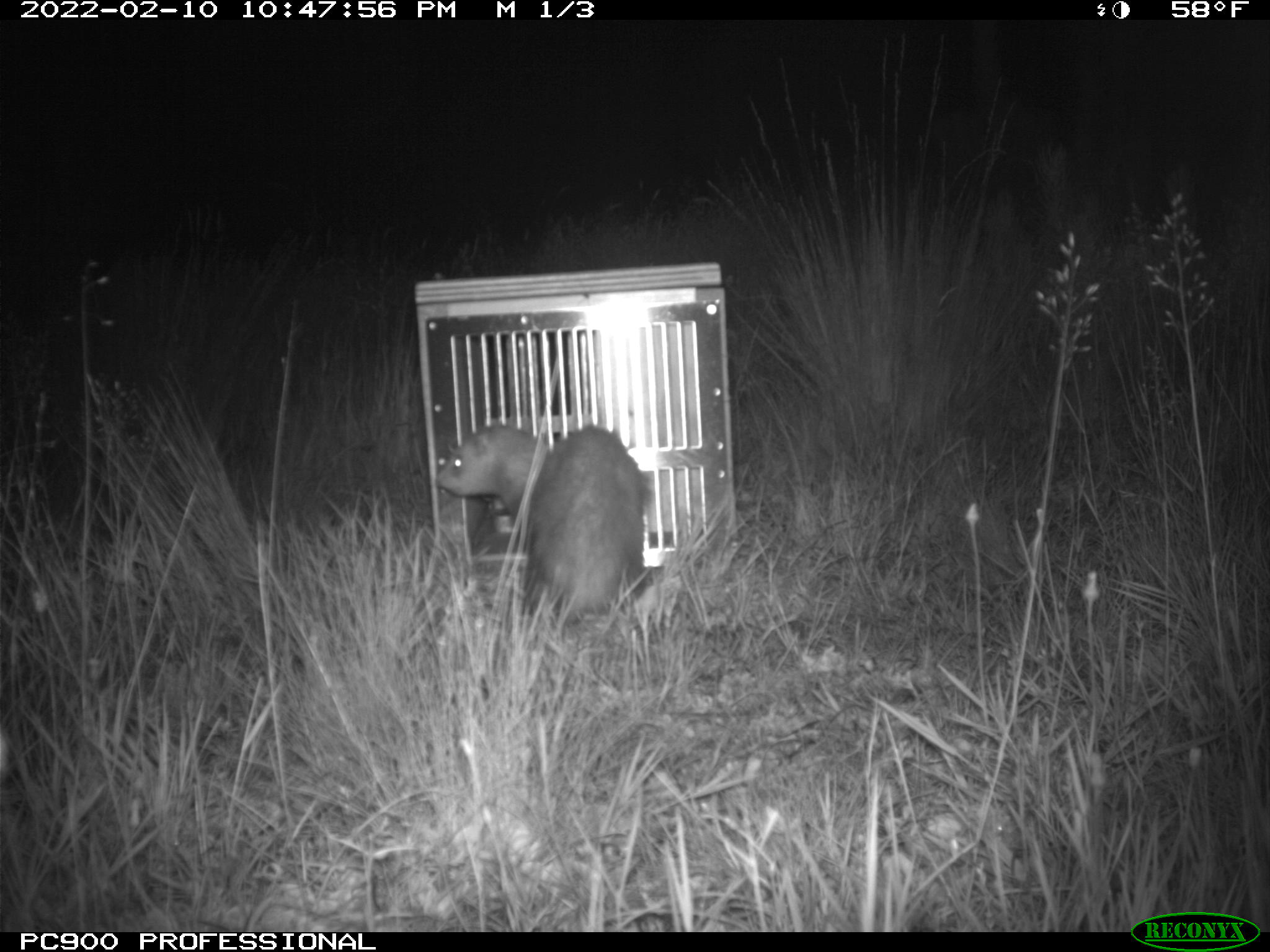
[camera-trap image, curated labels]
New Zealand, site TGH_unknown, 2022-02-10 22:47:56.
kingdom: Animalia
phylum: Chordata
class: Mammalia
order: Carnivora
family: Mustelidae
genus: Mustela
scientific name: Mustela furo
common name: ferret